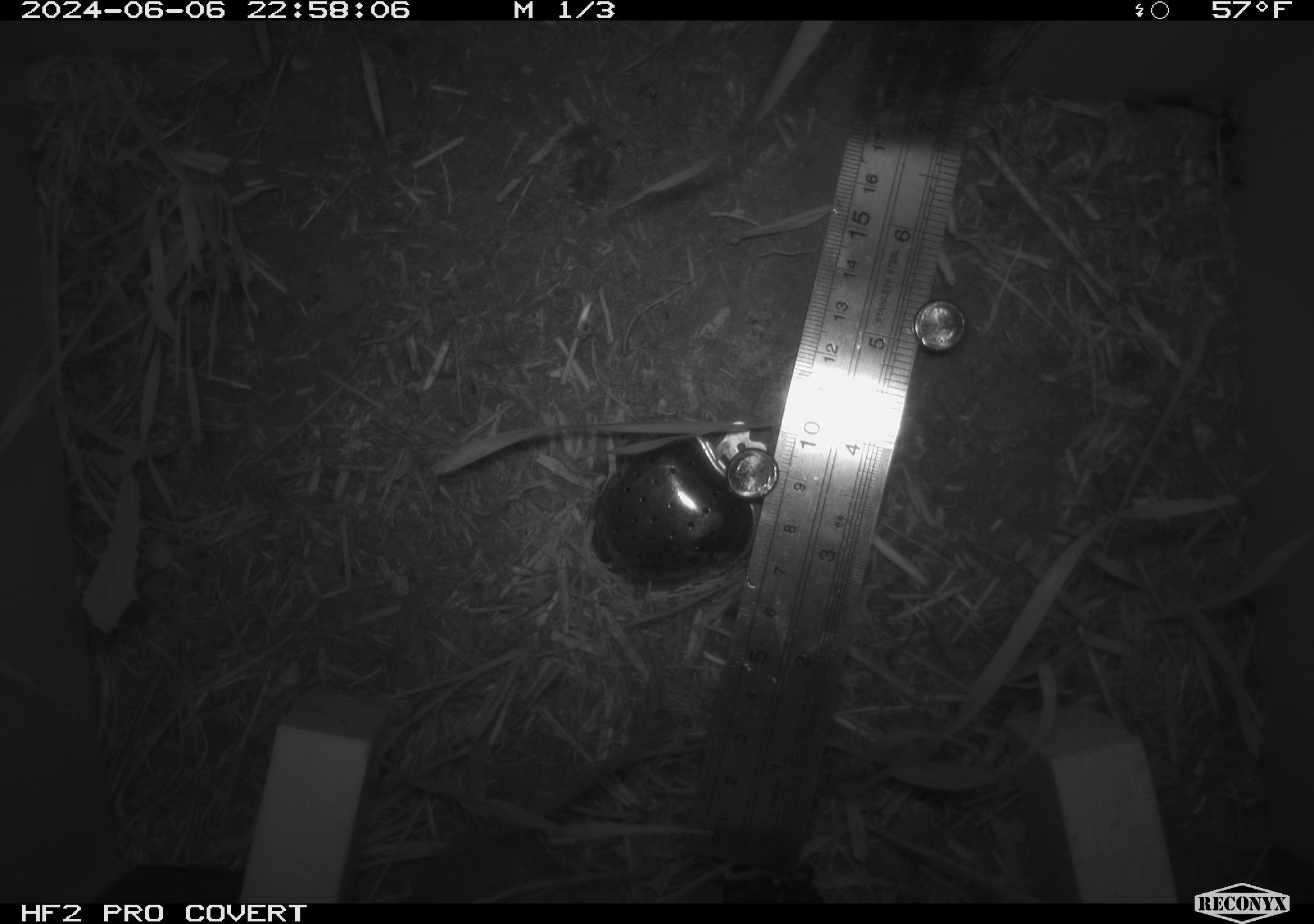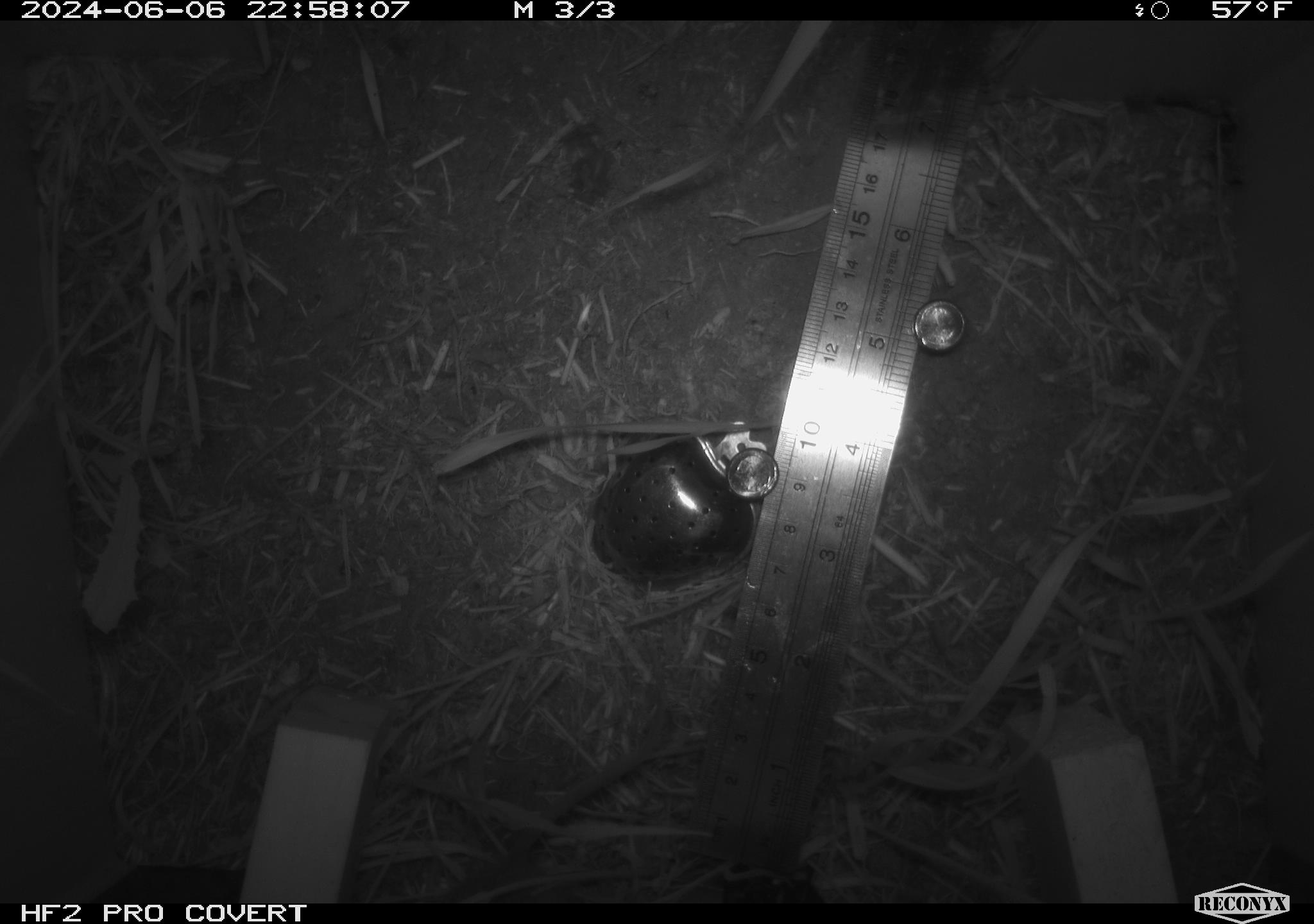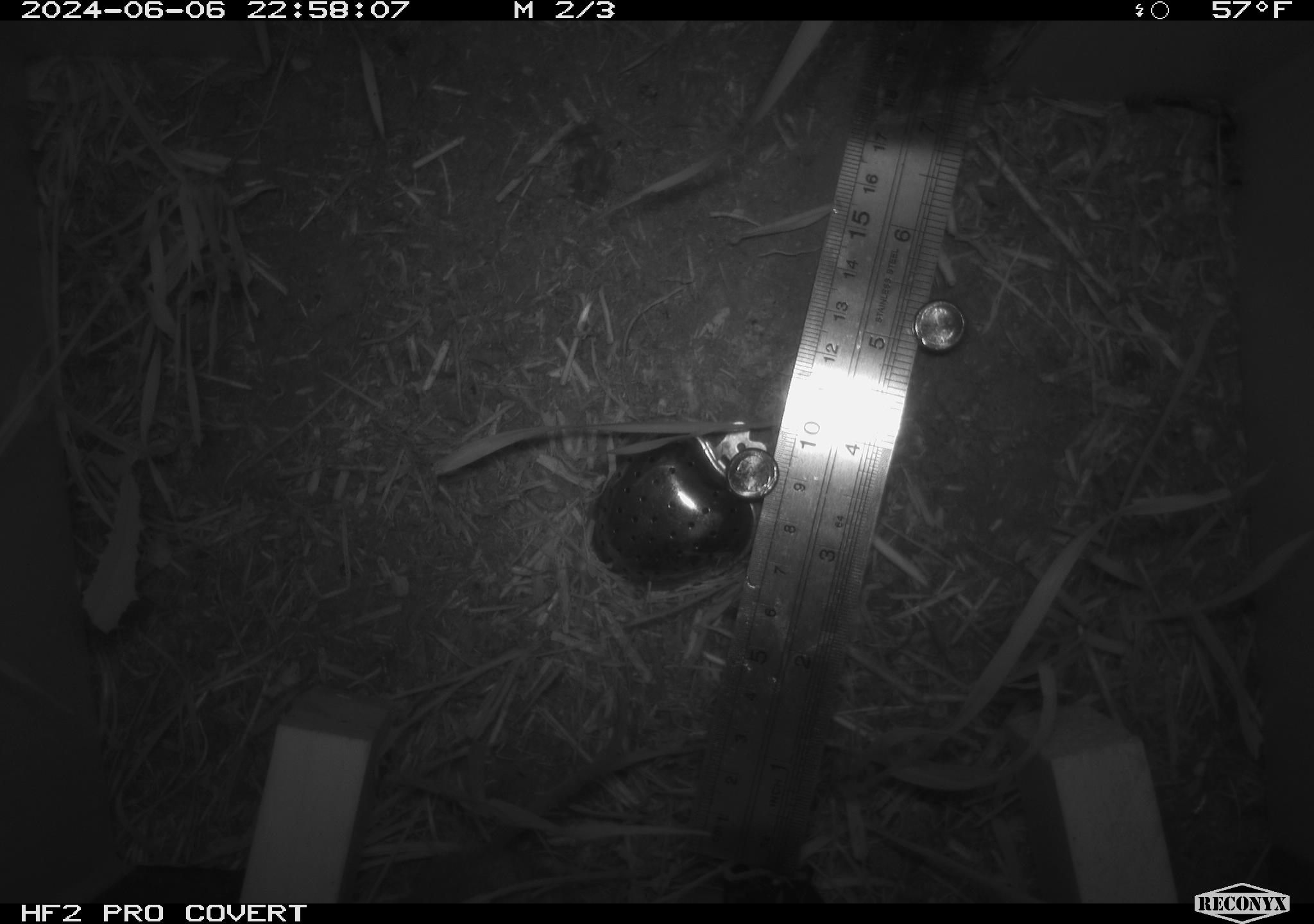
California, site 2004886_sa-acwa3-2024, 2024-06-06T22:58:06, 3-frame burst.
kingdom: Animalia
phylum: Chordata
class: Mammalia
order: Rodentia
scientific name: Rodentia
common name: mouse species